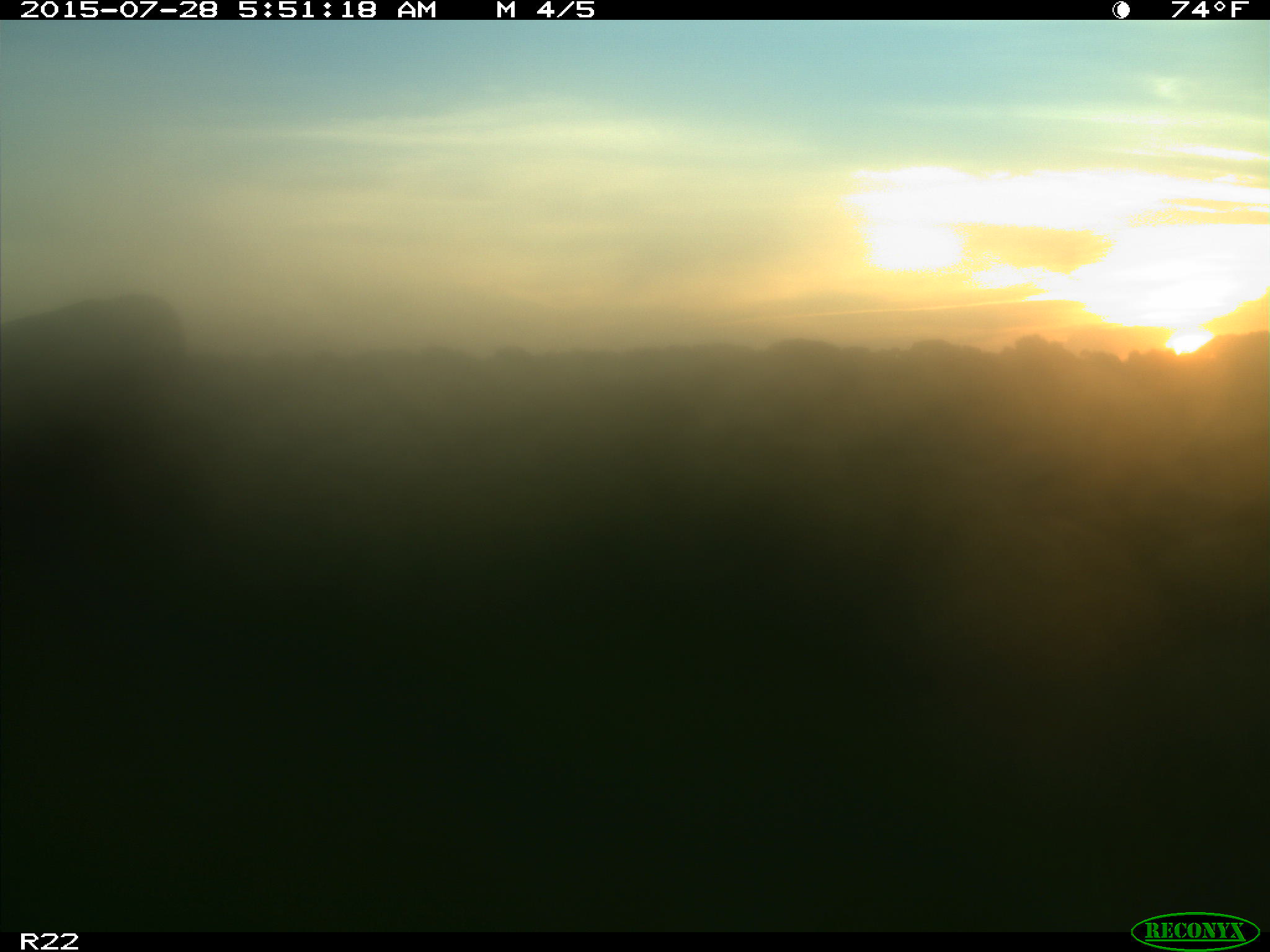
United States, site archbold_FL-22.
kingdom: Animalia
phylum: Chordata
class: Mammalia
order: Artiodactyla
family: Bovidae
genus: Bos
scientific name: Bos taurus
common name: domestic cow